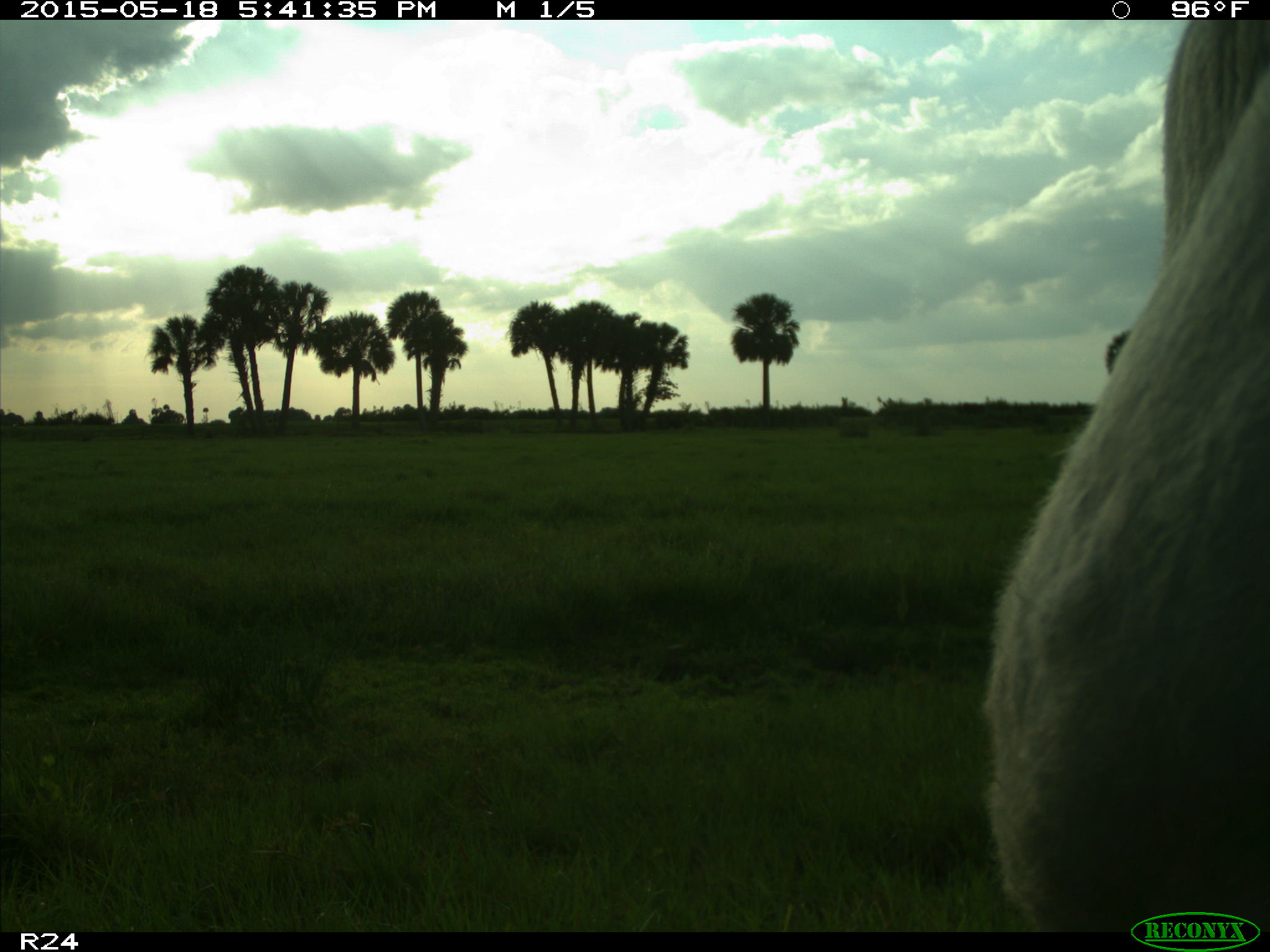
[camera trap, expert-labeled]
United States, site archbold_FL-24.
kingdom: Animalia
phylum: Chordata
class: Mammalia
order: Artiodactyla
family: Bovidae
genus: Bos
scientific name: Bos taurus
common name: domestic cow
Bos taurus (domestic cow).